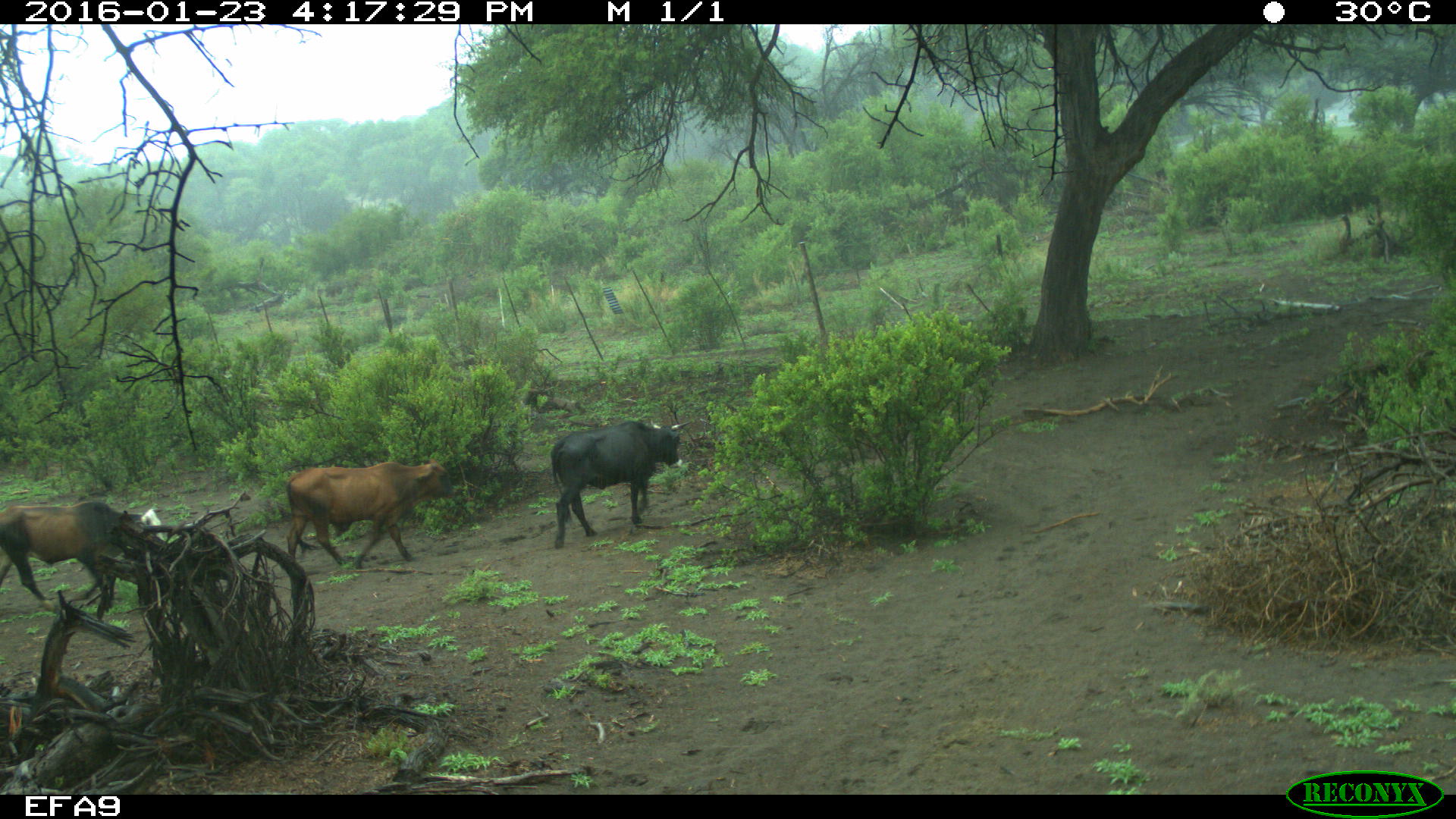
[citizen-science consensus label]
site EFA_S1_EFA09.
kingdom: Animalia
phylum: Chordata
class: Mammalia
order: Artiodactyla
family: Bovidae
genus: Bos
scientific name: Bos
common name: cattle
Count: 3.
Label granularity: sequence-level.